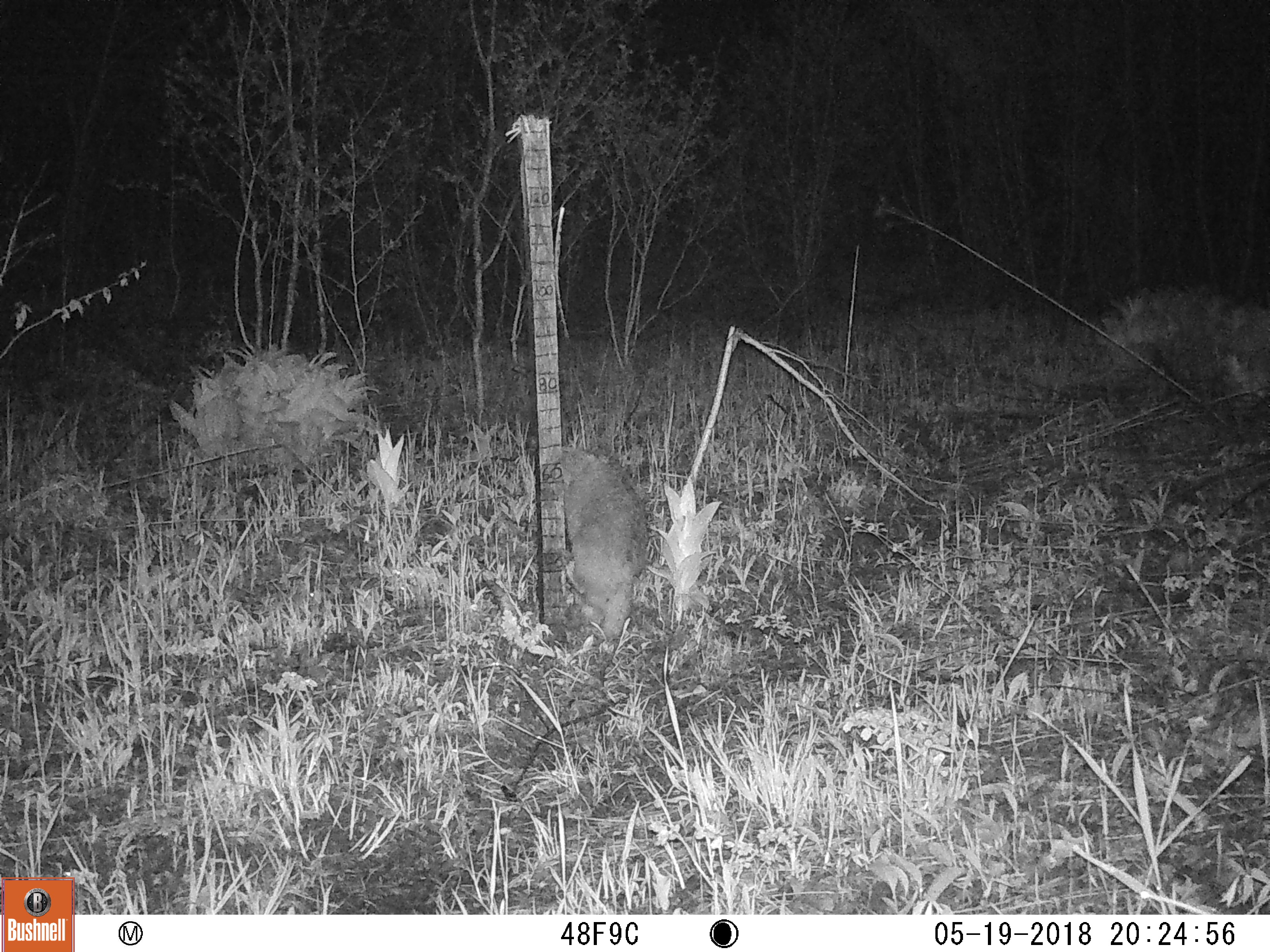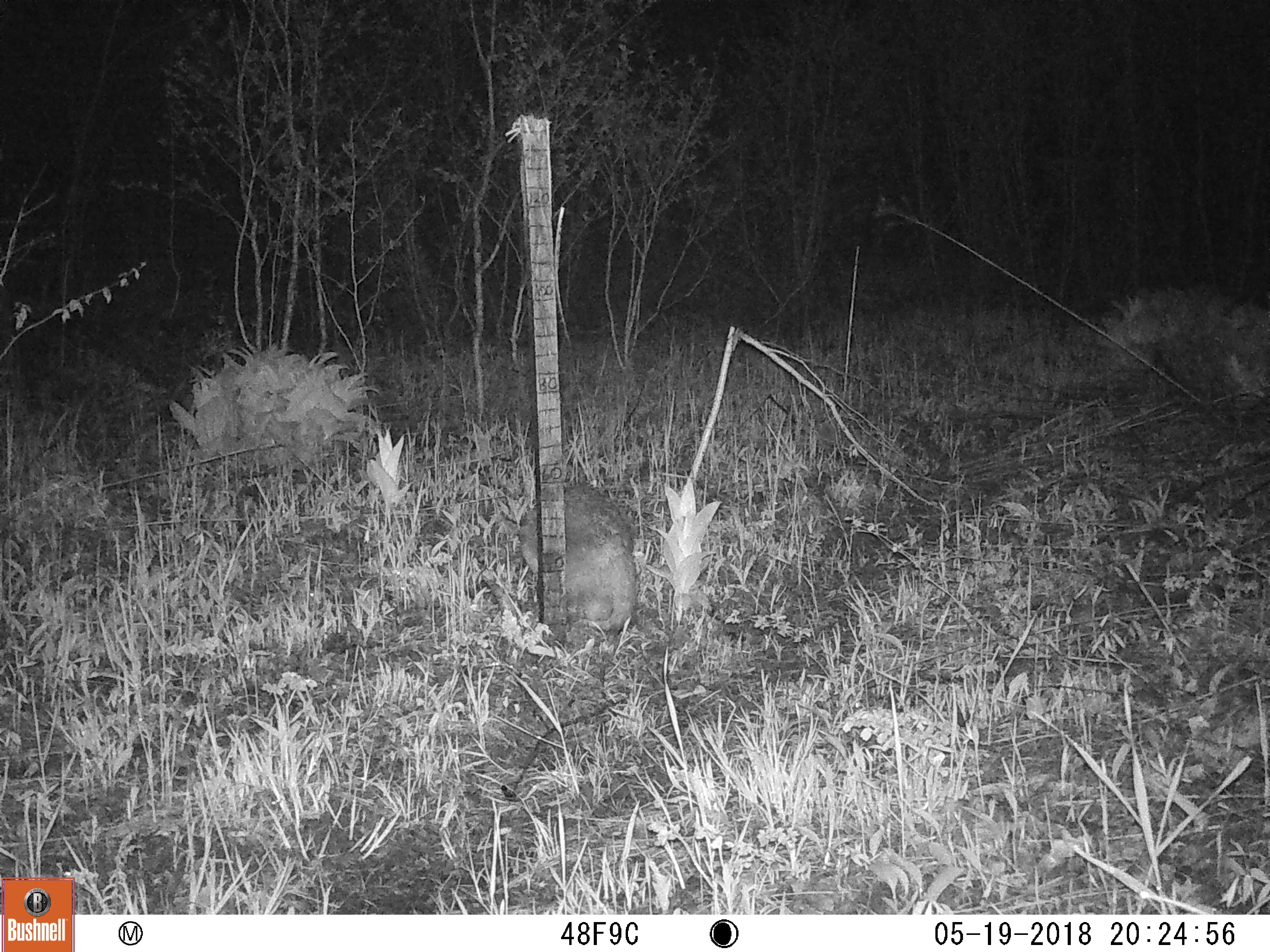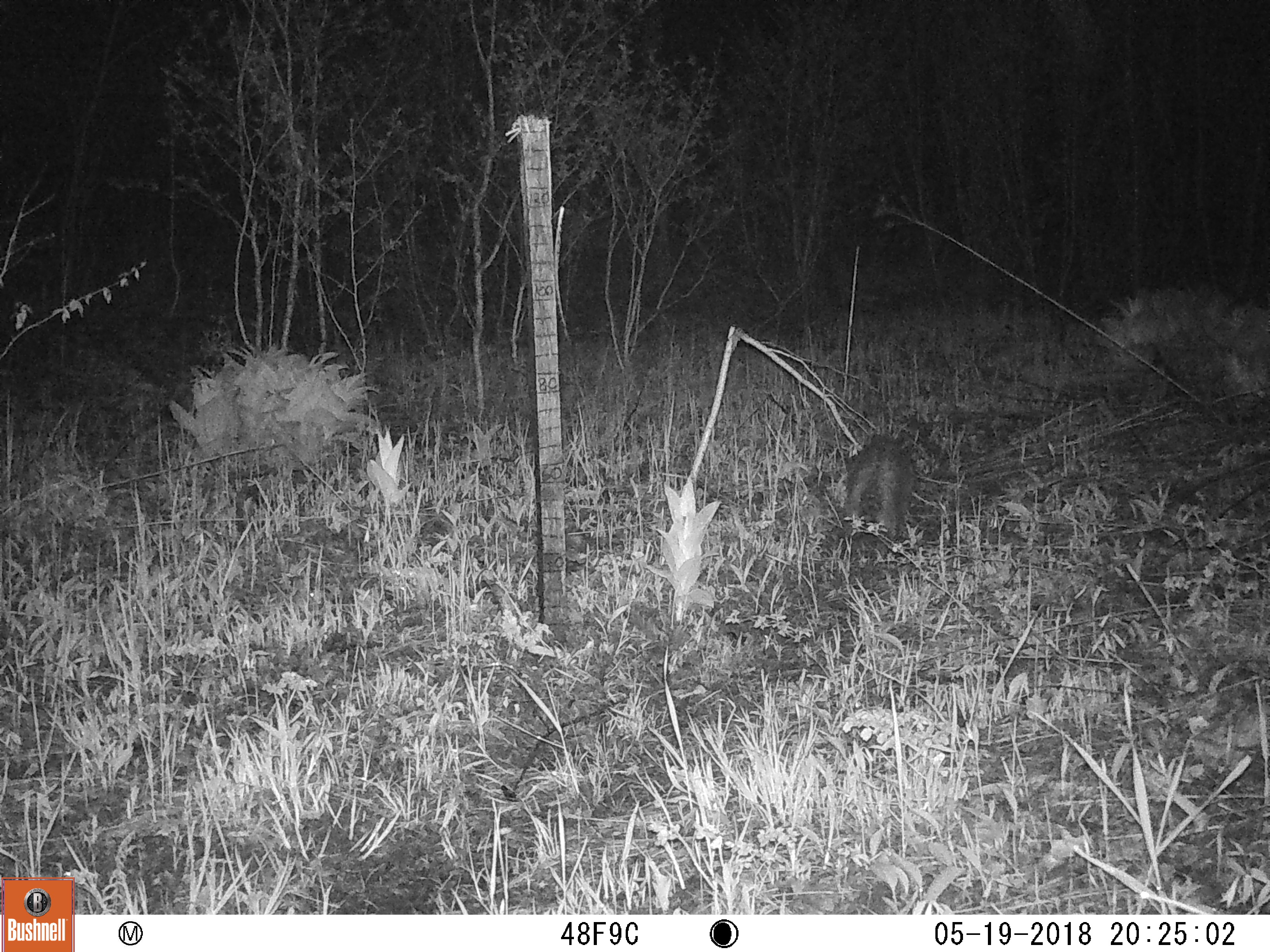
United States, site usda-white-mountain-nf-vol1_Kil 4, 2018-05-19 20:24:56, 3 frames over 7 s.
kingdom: Animalia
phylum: Chordata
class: Mammalia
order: Carnivora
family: Procyonidae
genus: Procyon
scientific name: Procyon lotor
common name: raccoon